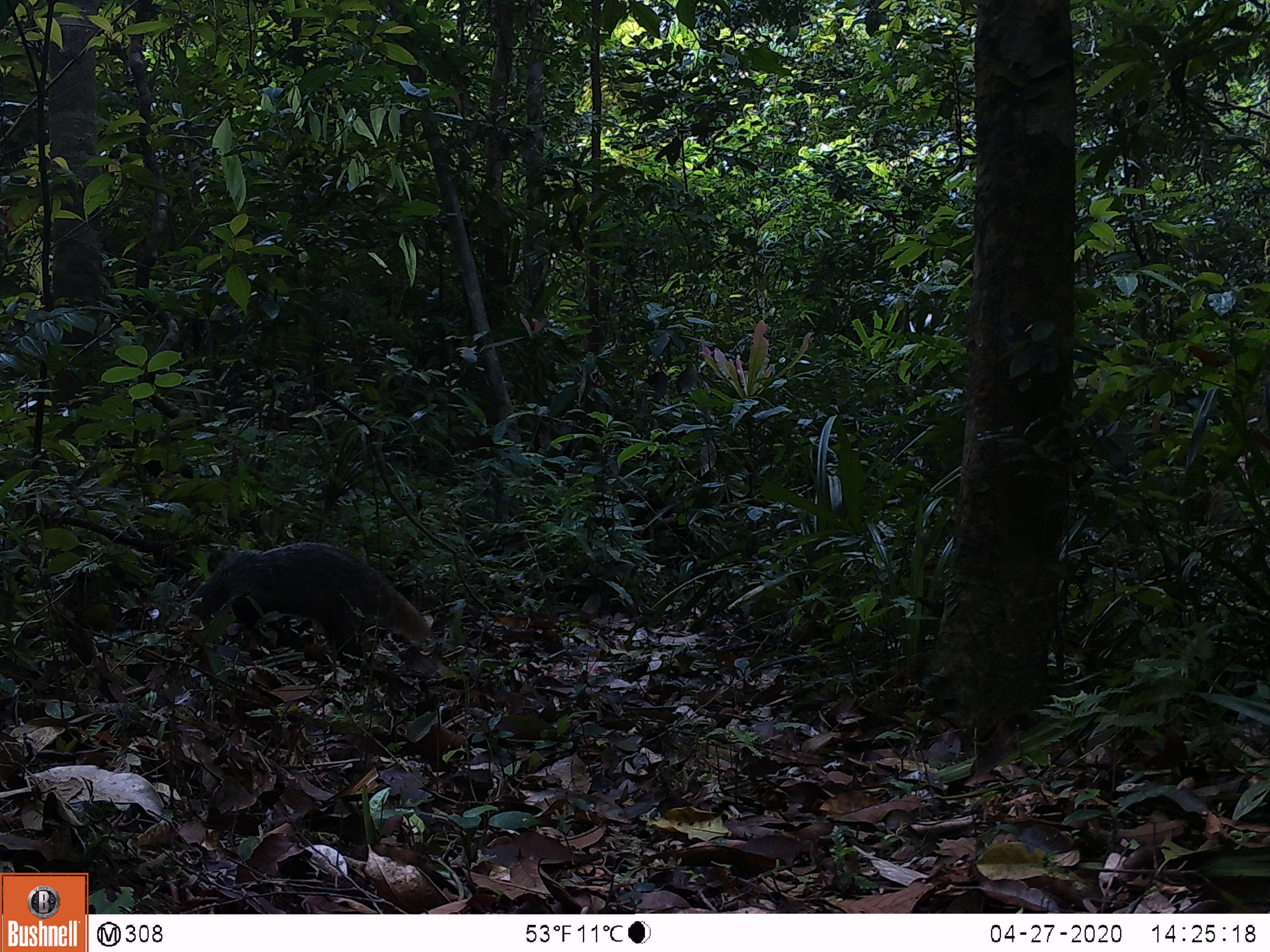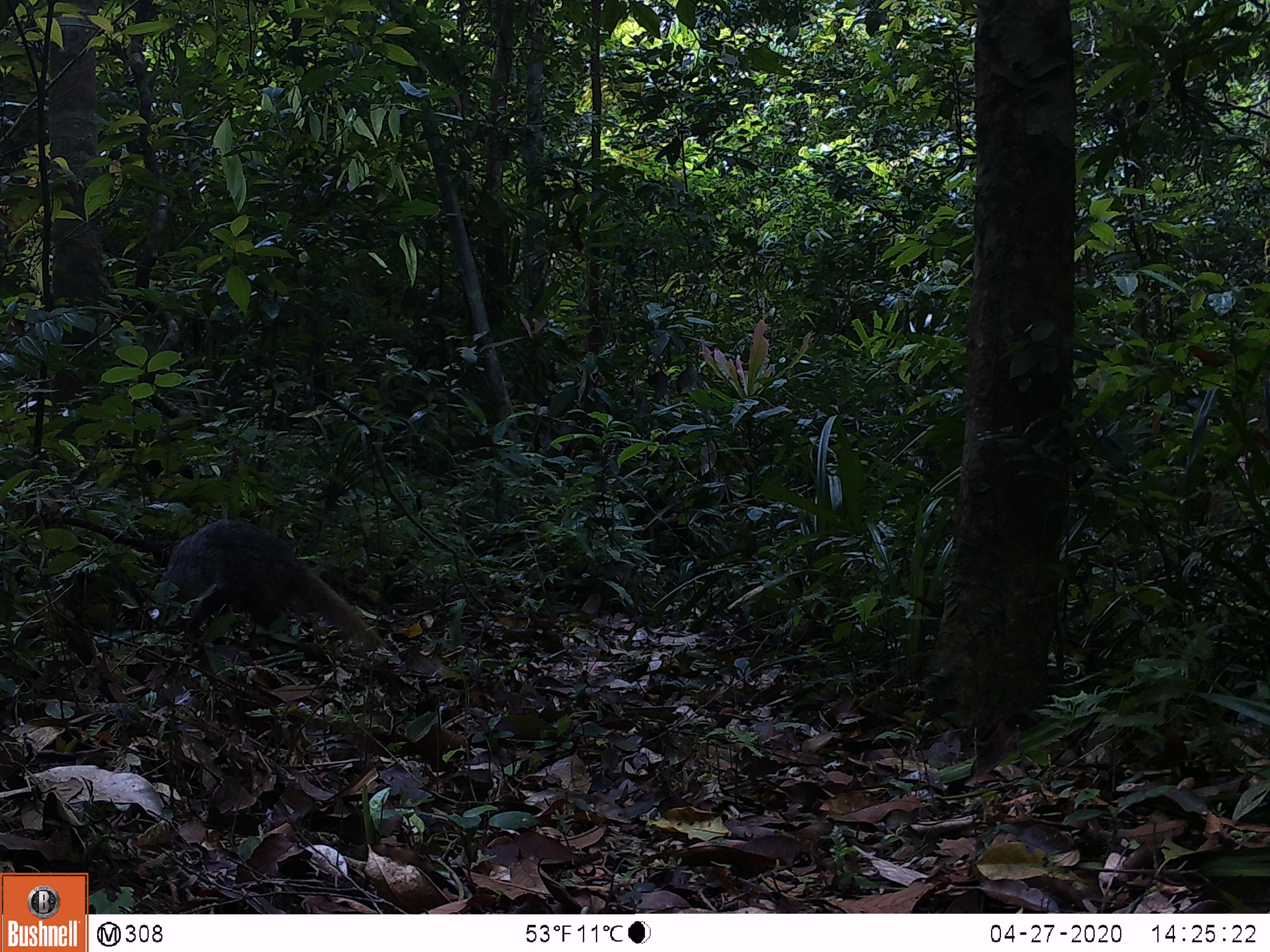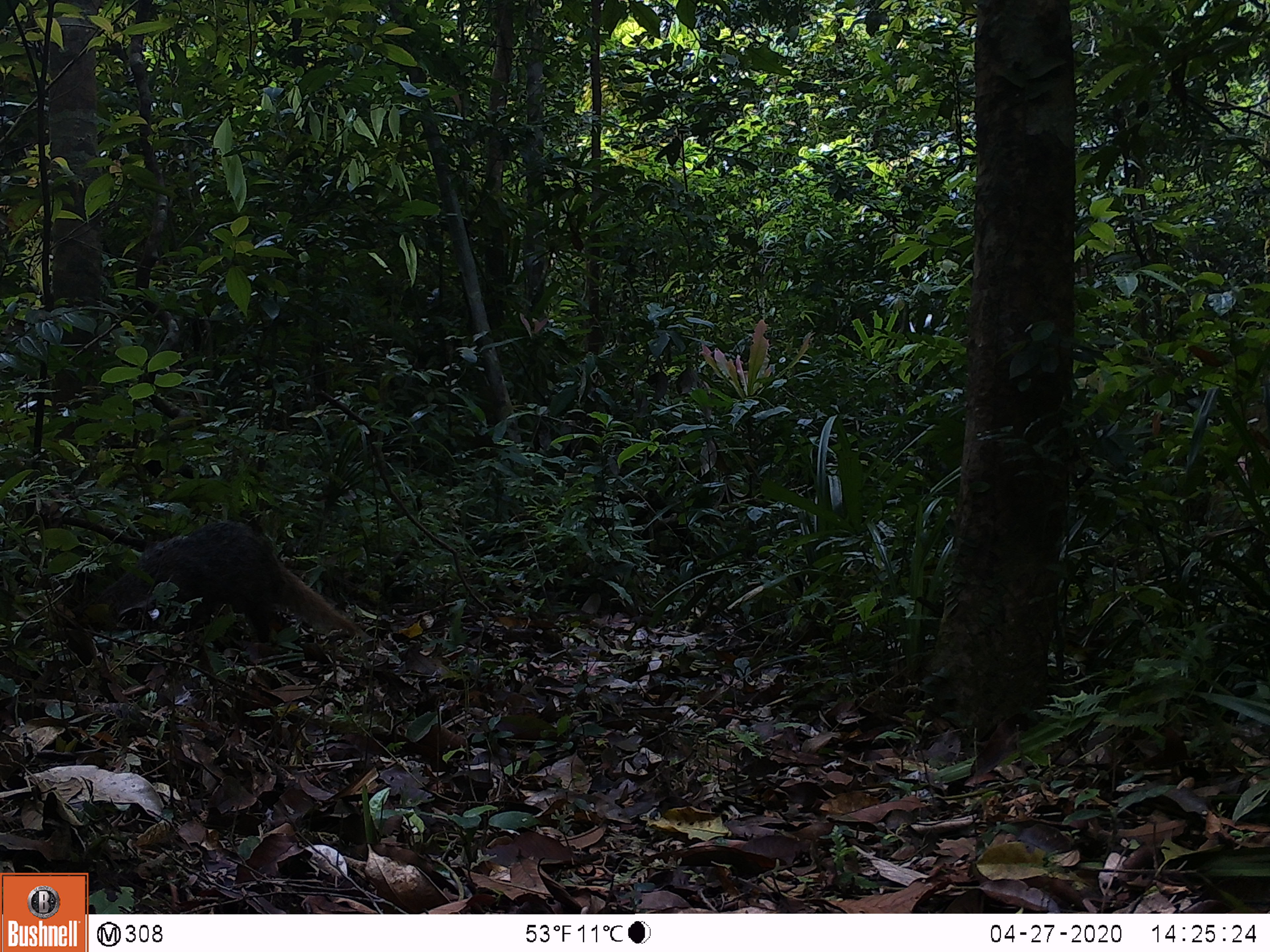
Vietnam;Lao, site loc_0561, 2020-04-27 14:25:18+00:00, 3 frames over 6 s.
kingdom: Animalia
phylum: Chordata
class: Mammalia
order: Carnivora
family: Herpestidae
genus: Urva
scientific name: Urva urva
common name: crab-eating mongoose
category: crab eating mongoose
Crab eating mongoose (crab-eating mongoose) (Urva urva). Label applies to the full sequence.